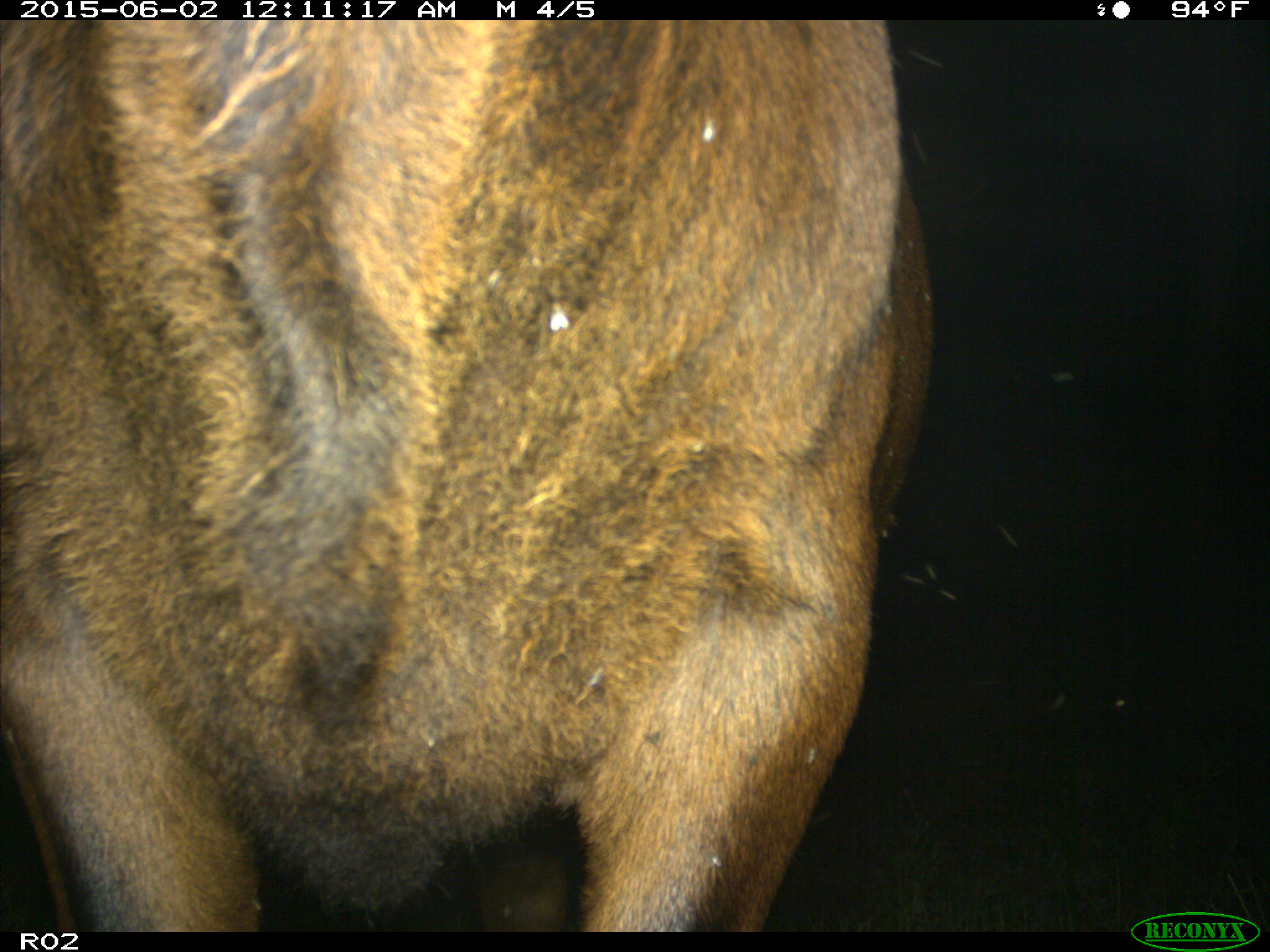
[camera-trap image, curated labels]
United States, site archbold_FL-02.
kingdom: Animalia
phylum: Chordata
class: Mammalia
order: Artiodactyla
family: Bovidae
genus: Bos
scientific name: Bos taurus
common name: domestic cow